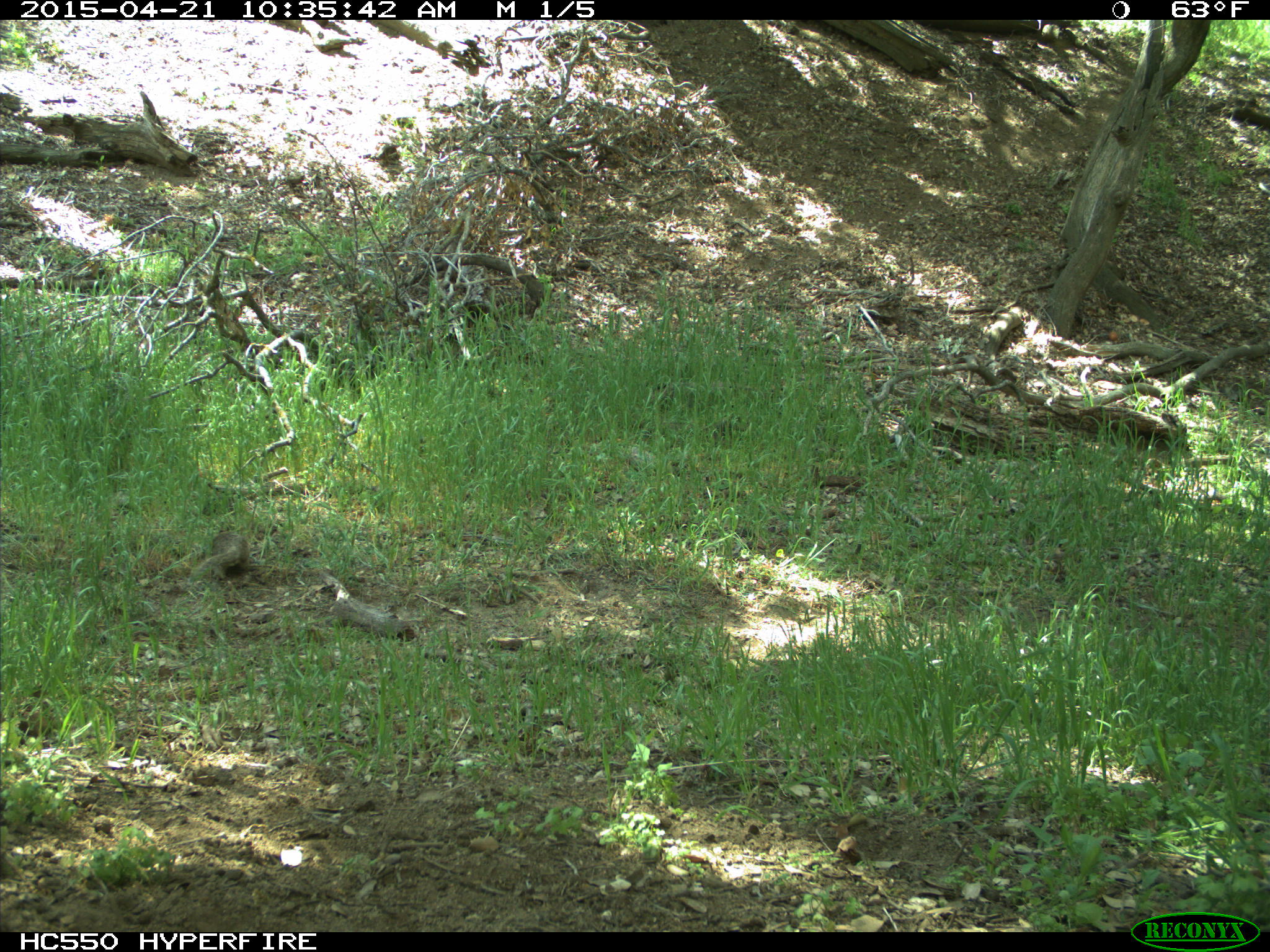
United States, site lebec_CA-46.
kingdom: Animalia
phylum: Chordata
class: Mammalia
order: Rodentia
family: Sciuridae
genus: Otospermophilus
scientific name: Otospermophilus beecheyi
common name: california ground squirrel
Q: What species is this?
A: Otospermophilus beecheyi (california ground squirrel).